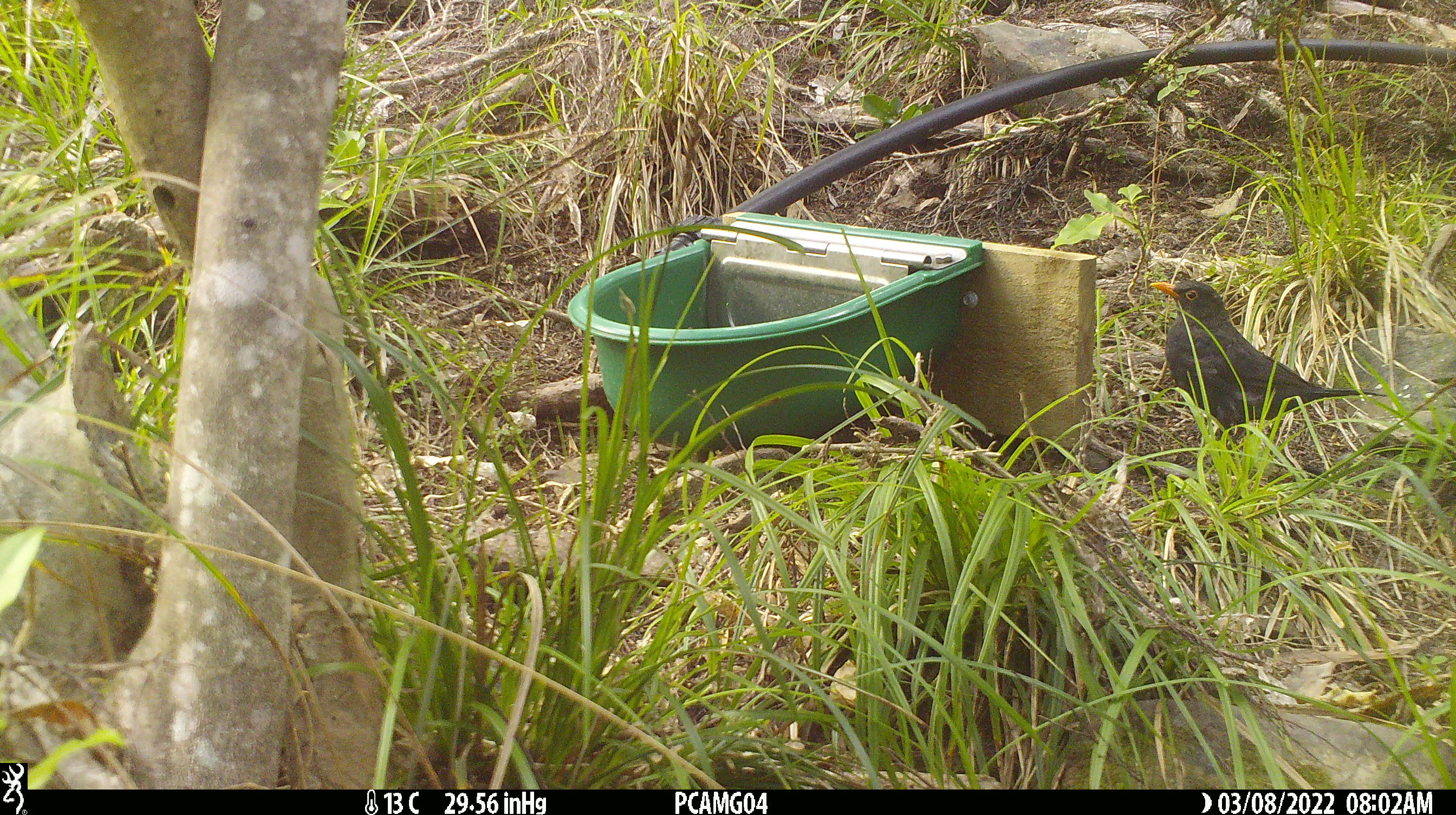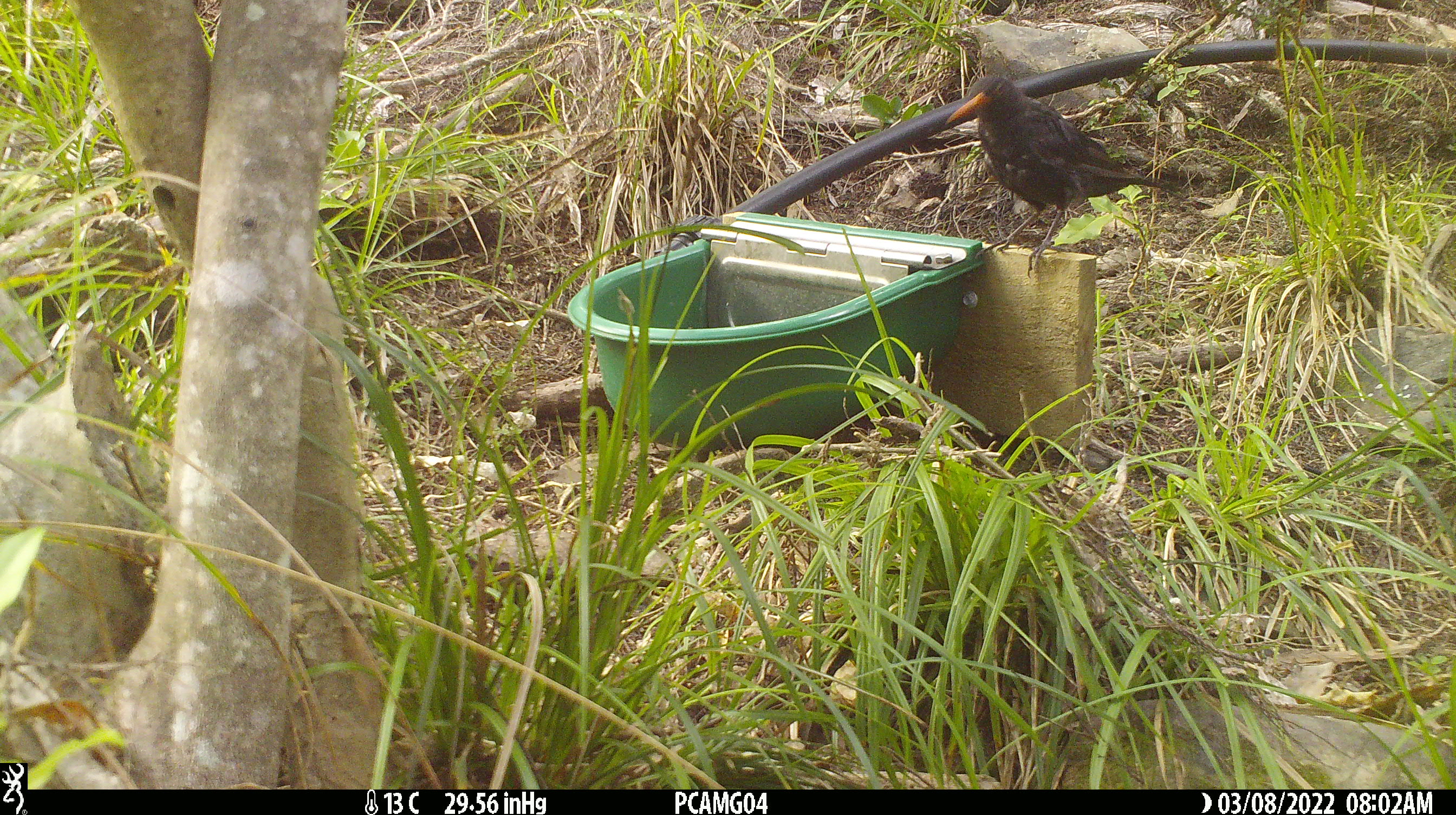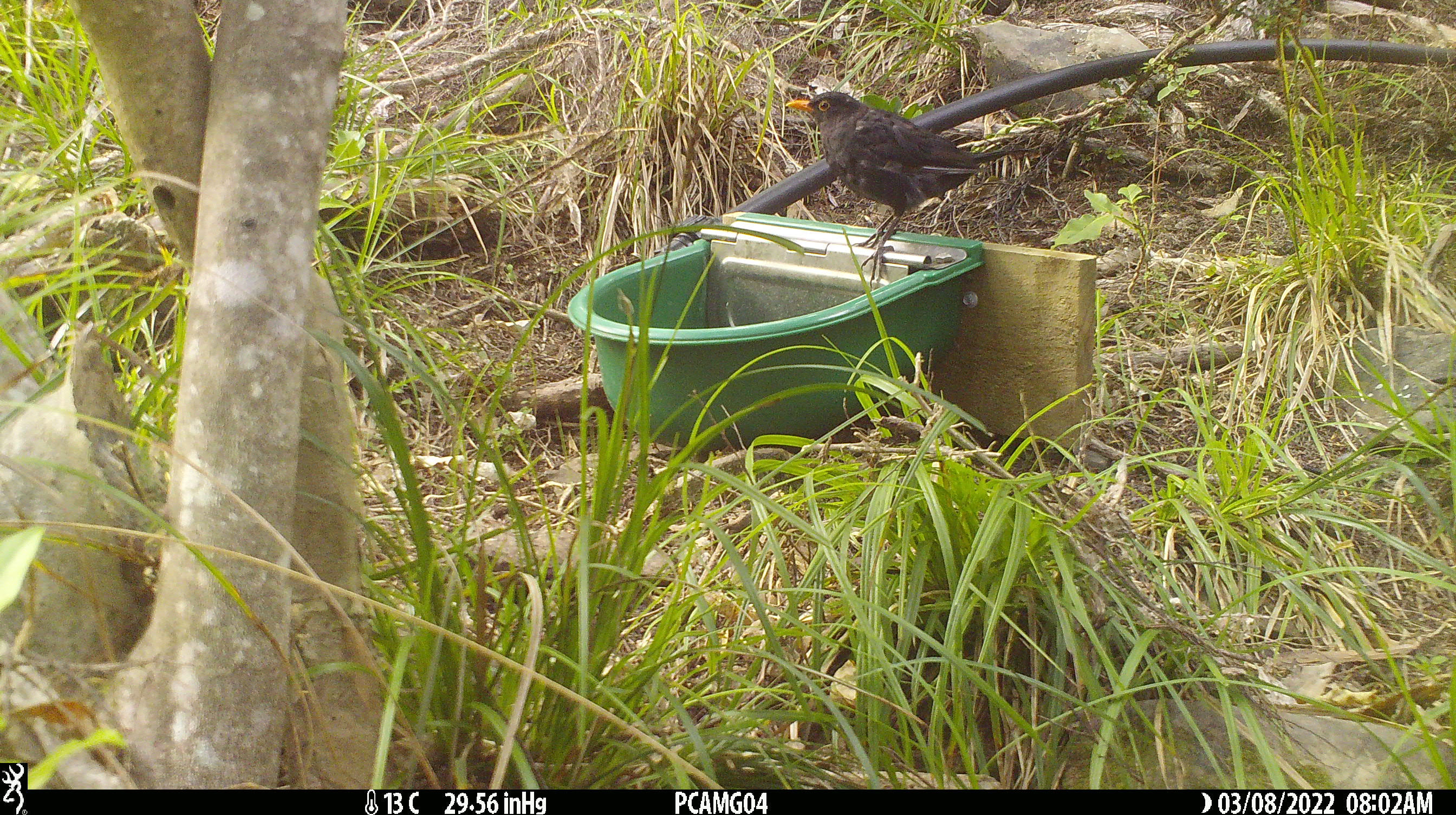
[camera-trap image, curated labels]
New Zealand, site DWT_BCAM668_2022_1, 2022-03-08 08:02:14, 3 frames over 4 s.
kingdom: Animalia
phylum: Chordata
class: Aves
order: Passeriformes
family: Turdidae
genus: Turdus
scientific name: Turdus merula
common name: eurasian blackbird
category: blackbird